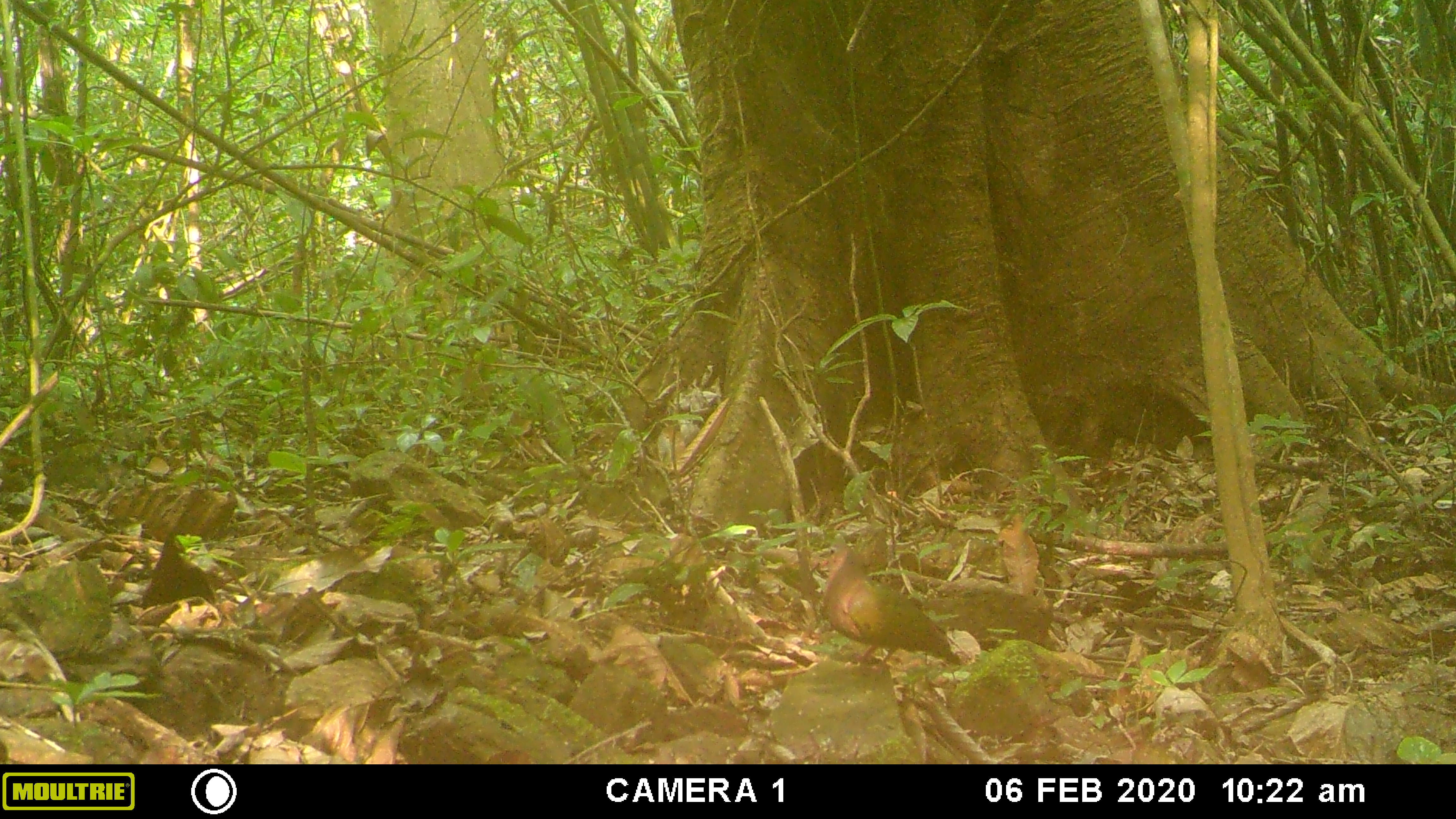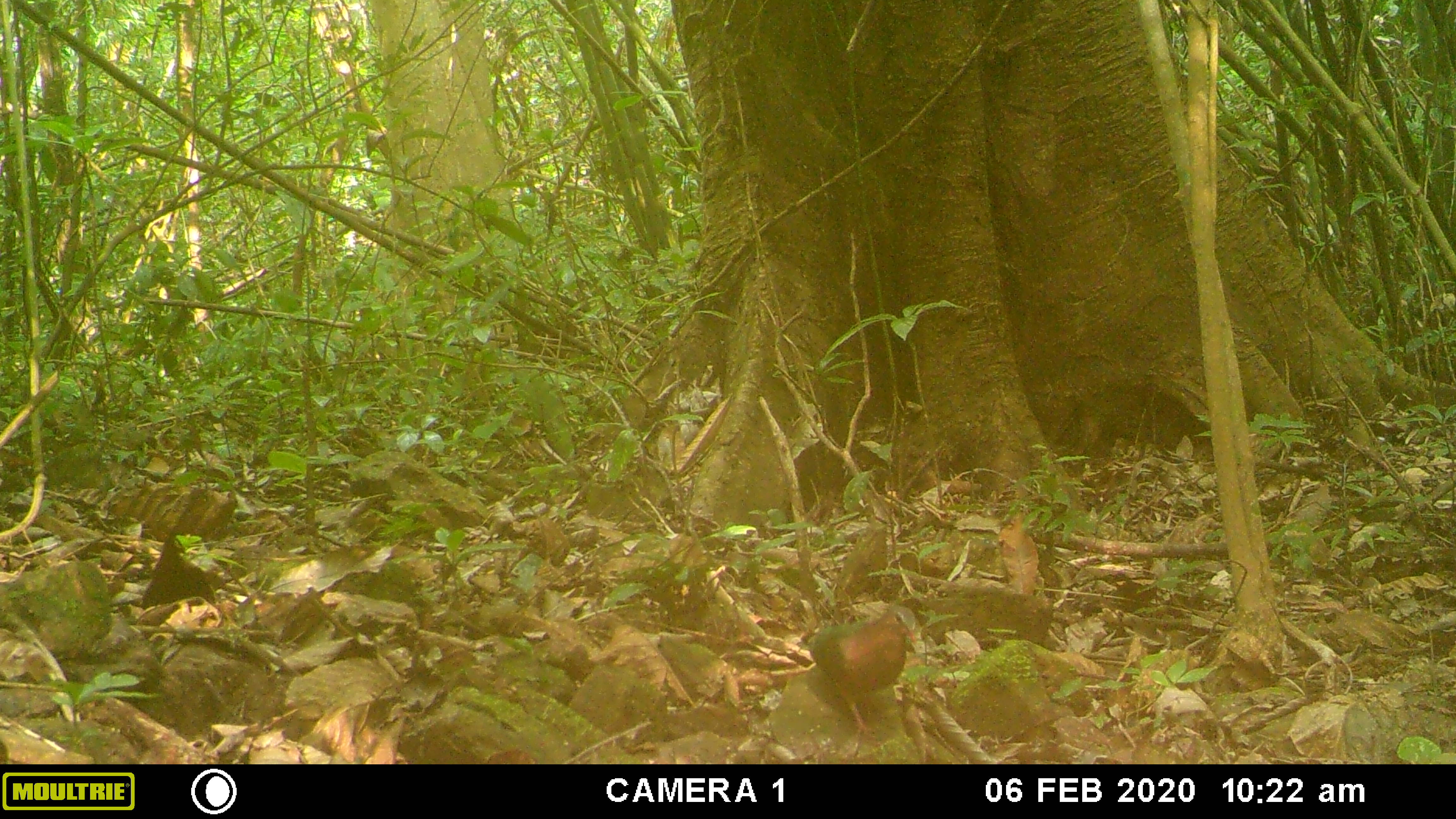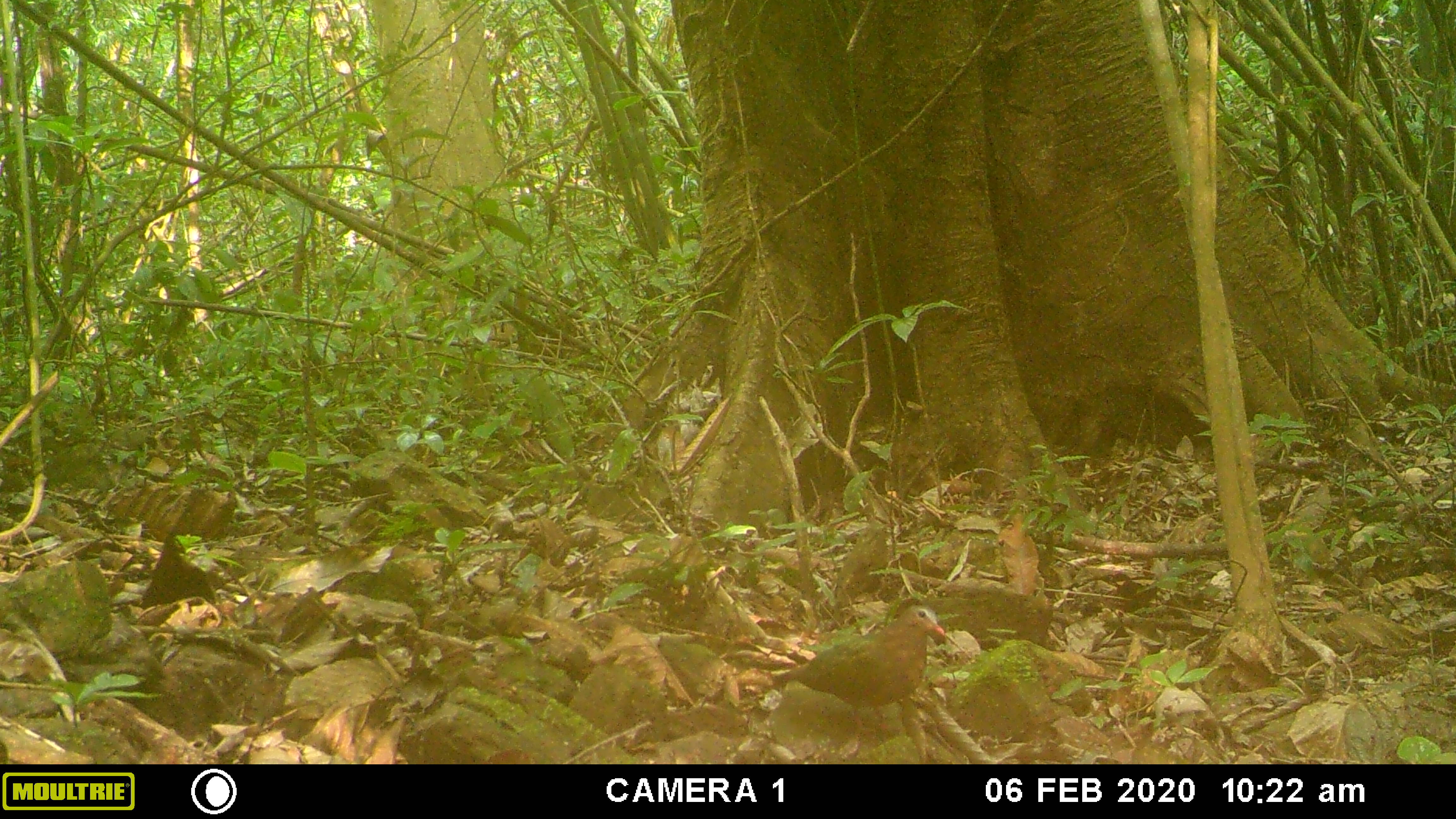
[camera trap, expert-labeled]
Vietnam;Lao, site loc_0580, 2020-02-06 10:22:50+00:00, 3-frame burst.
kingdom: Animalia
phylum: Chordata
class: Aves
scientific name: Aves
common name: bird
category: unidentified bird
Unidentified bird (bird) (Aves). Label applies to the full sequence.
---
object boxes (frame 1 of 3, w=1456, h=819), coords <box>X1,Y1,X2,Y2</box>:
unidentified bird: <box>819,541,962,673</box>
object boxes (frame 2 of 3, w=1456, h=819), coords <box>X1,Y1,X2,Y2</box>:
unidentified bird: <box>799,604,916,747</box>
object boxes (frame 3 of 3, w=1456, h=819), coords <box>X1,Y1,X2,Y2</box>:
unidentified bird: <box>780,604,946,747</box>